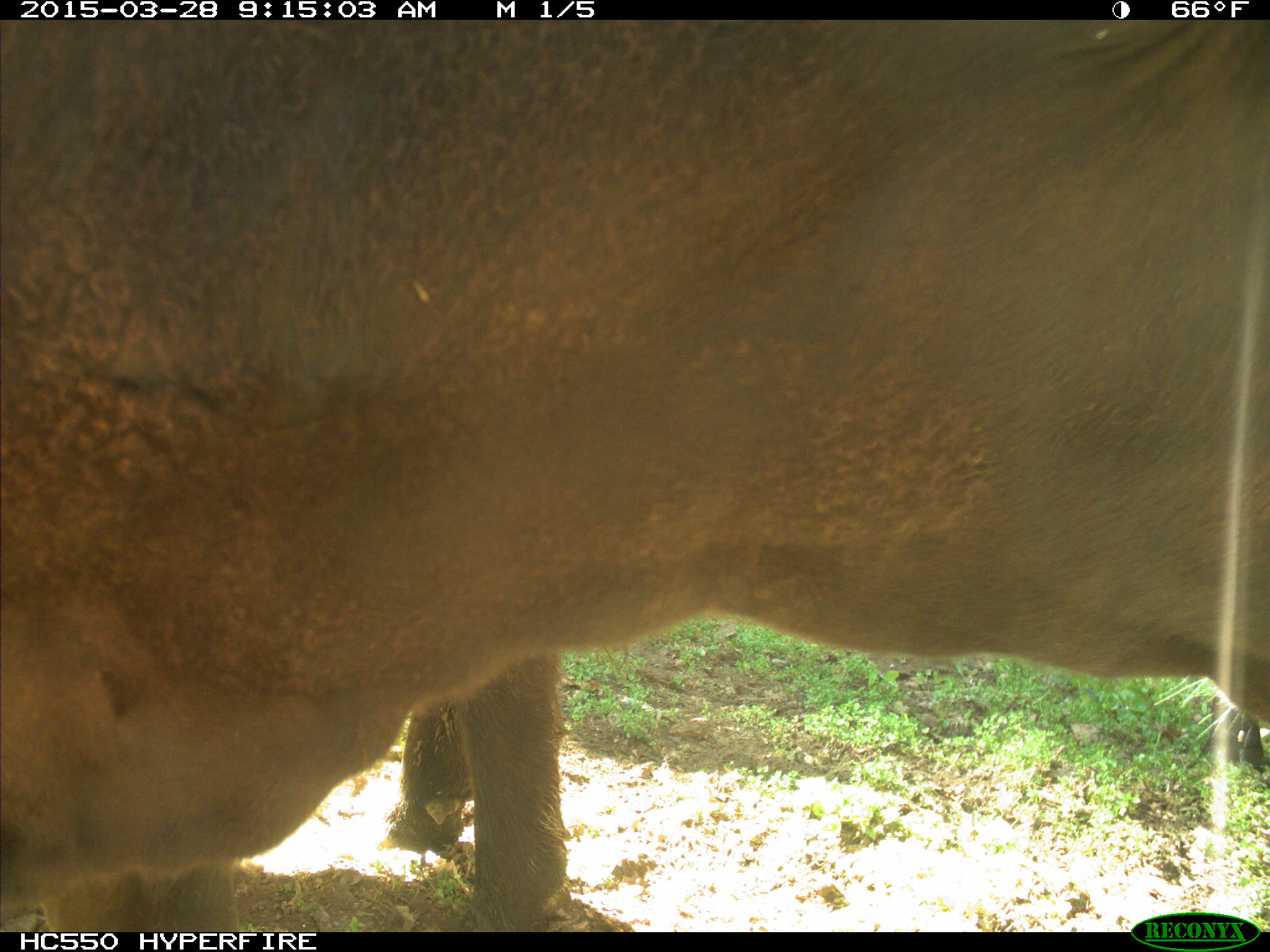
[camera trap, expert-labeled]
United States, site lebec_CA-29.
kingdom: Animalia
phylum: Chordata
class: Mammalia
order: Artiodactyla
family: Bovidae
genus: Bos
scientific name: Bos taurus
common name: domestic cow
Bos taurus (domestic cow).